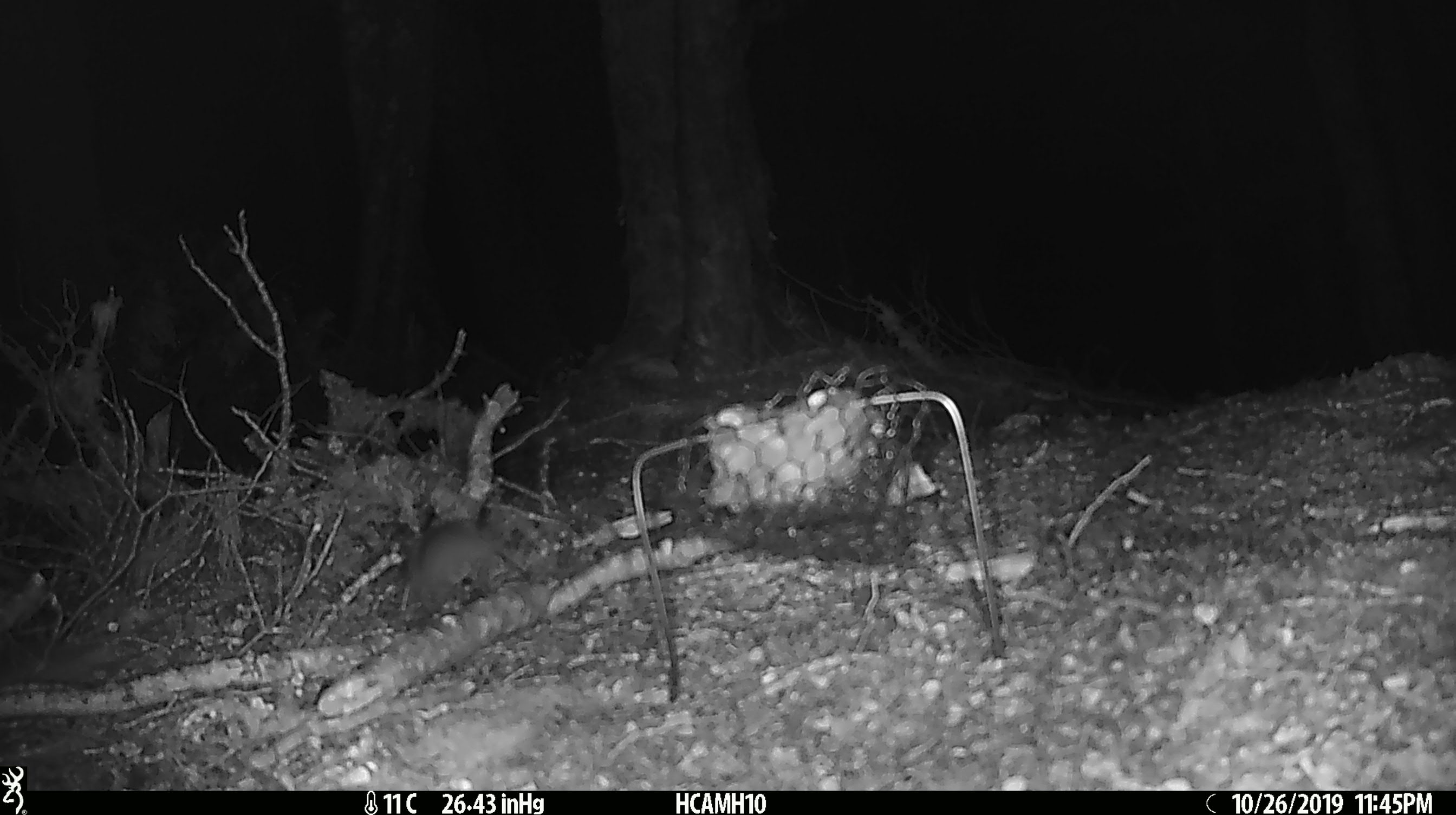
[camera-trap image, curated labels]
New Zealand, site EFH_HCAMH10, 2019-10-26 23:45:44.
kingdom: Animalia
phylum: Chordata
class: Mammalia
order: Rodentia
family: Muridae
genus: Mus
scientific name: Mus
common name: mouse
Mouse (Mus).